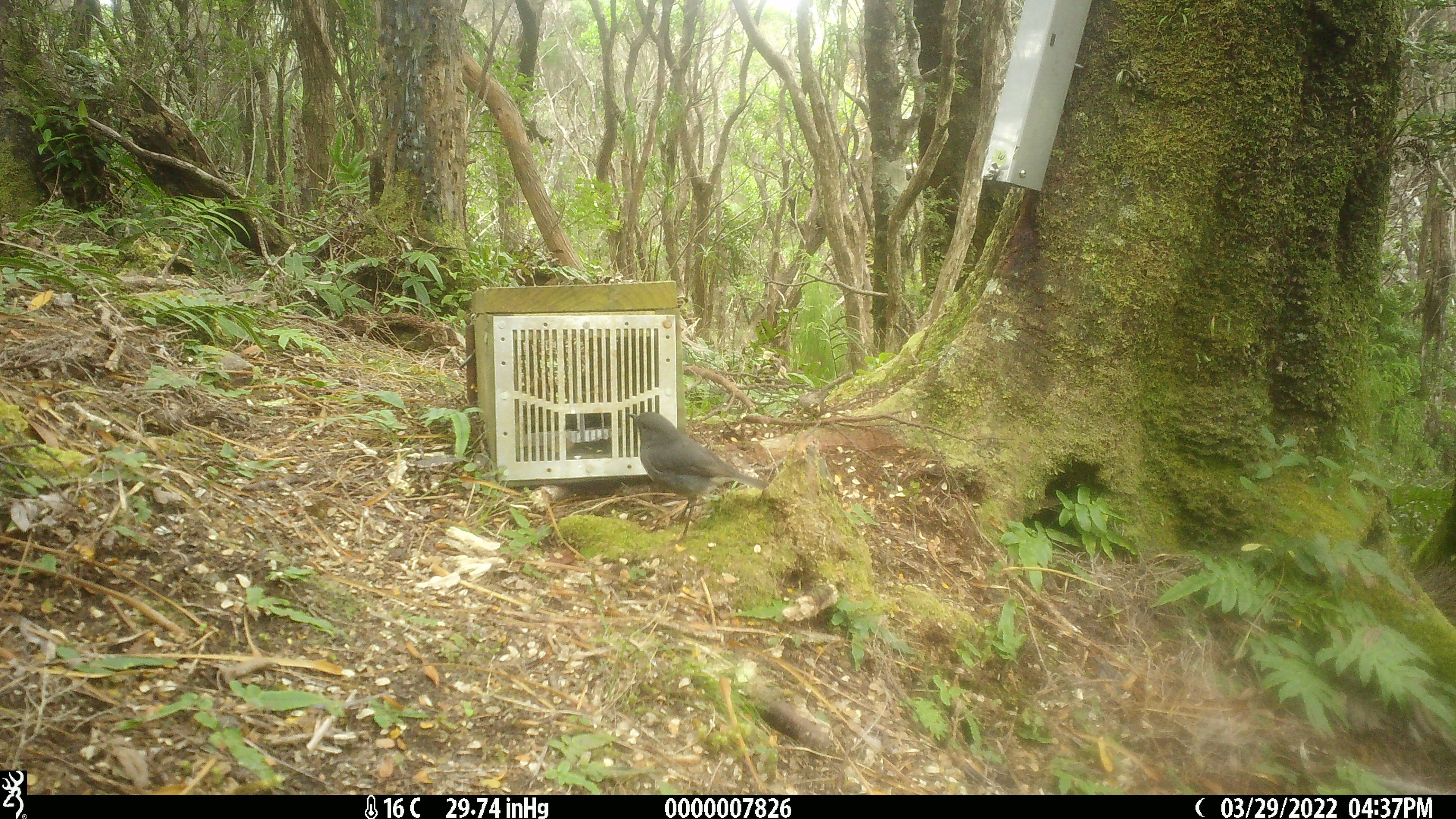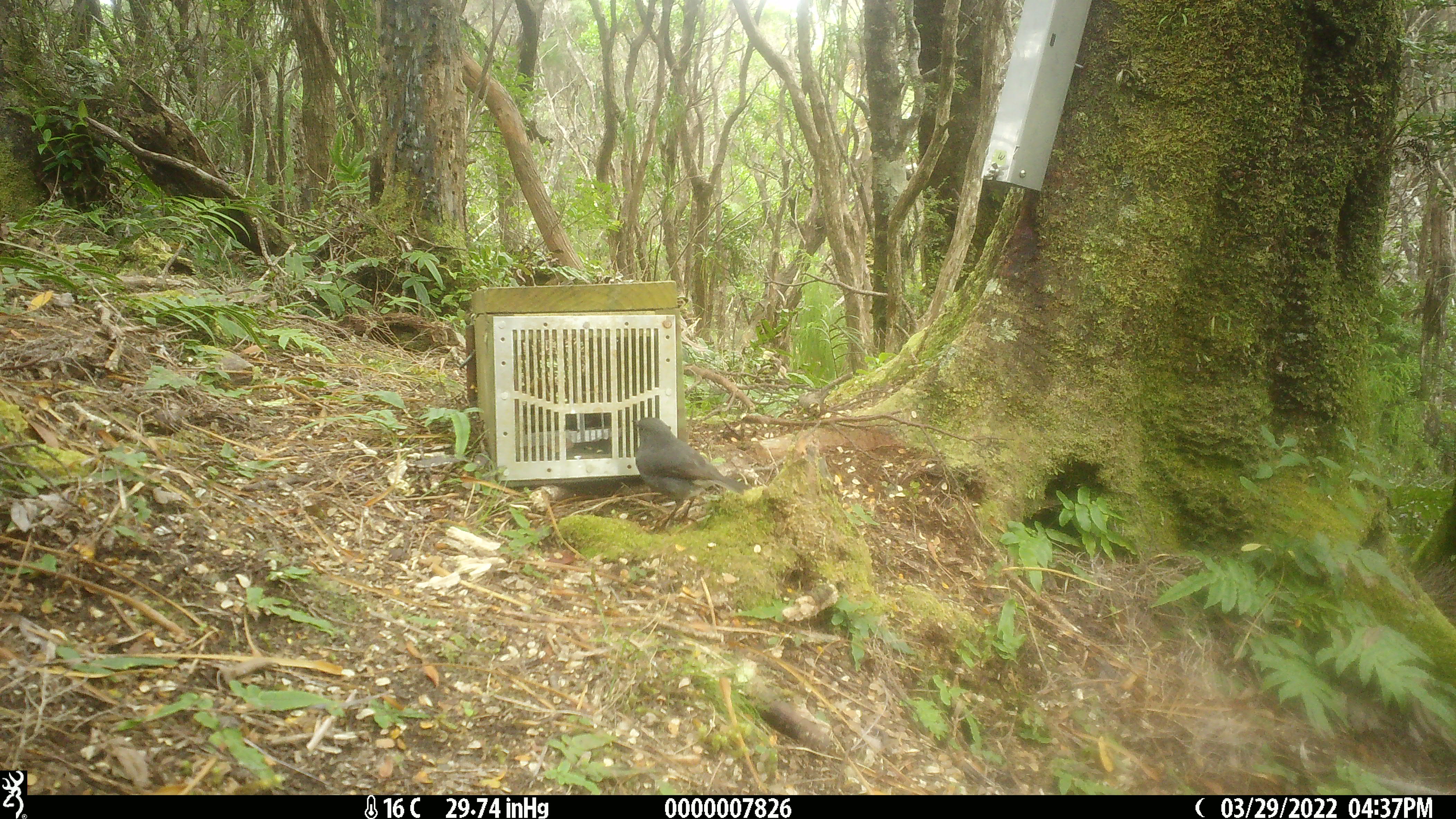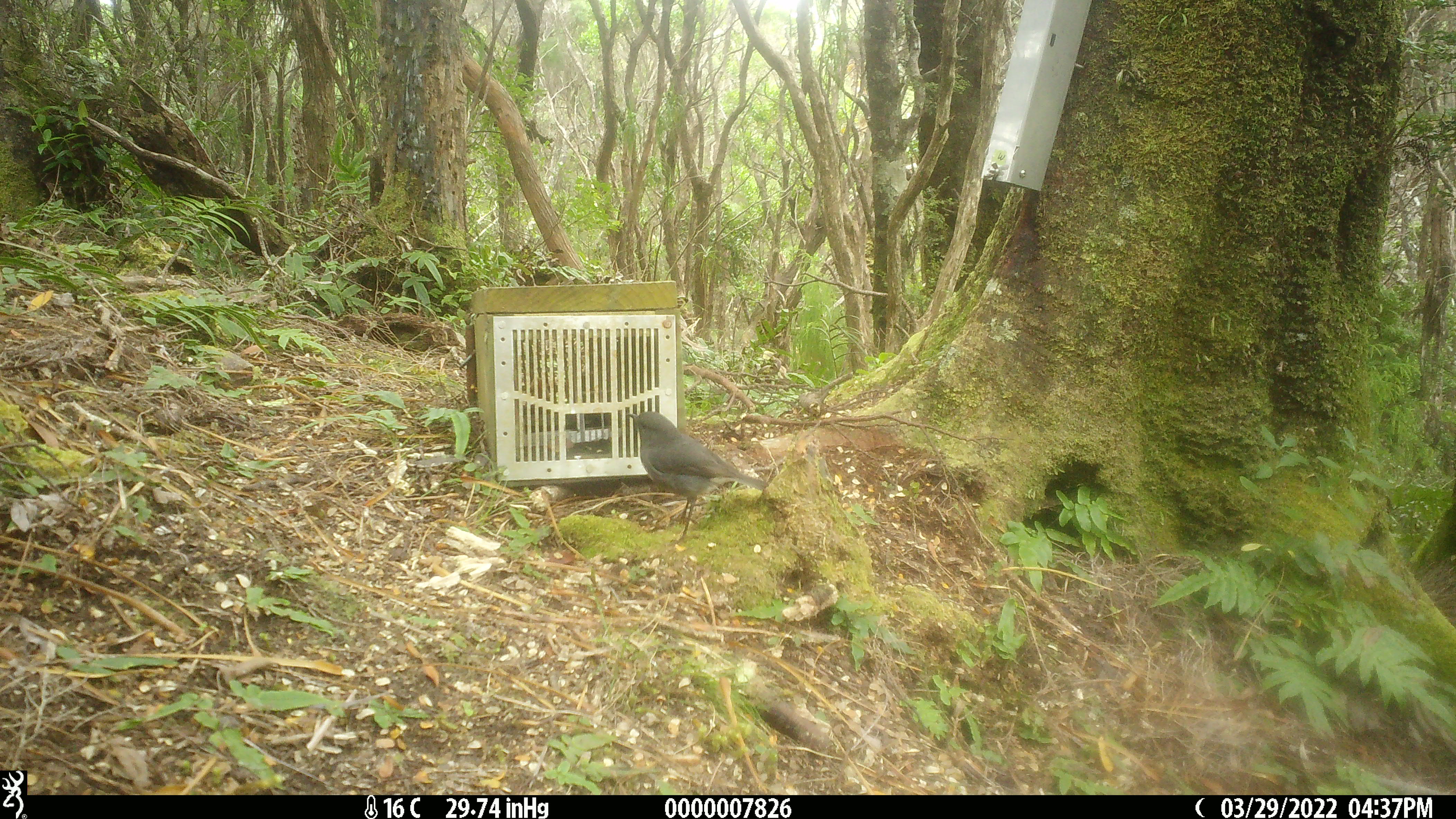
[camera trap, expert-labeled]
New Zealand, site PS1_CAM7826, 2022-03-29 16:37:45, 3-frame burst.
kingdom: Animalia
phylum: Chordata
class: Aves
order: Passeriformes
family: Petroicidae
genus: Petroica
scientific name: Petroica australis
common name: new zealand robin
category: robin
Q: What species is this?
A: Robin (new zealand robin) (Petroica australis).